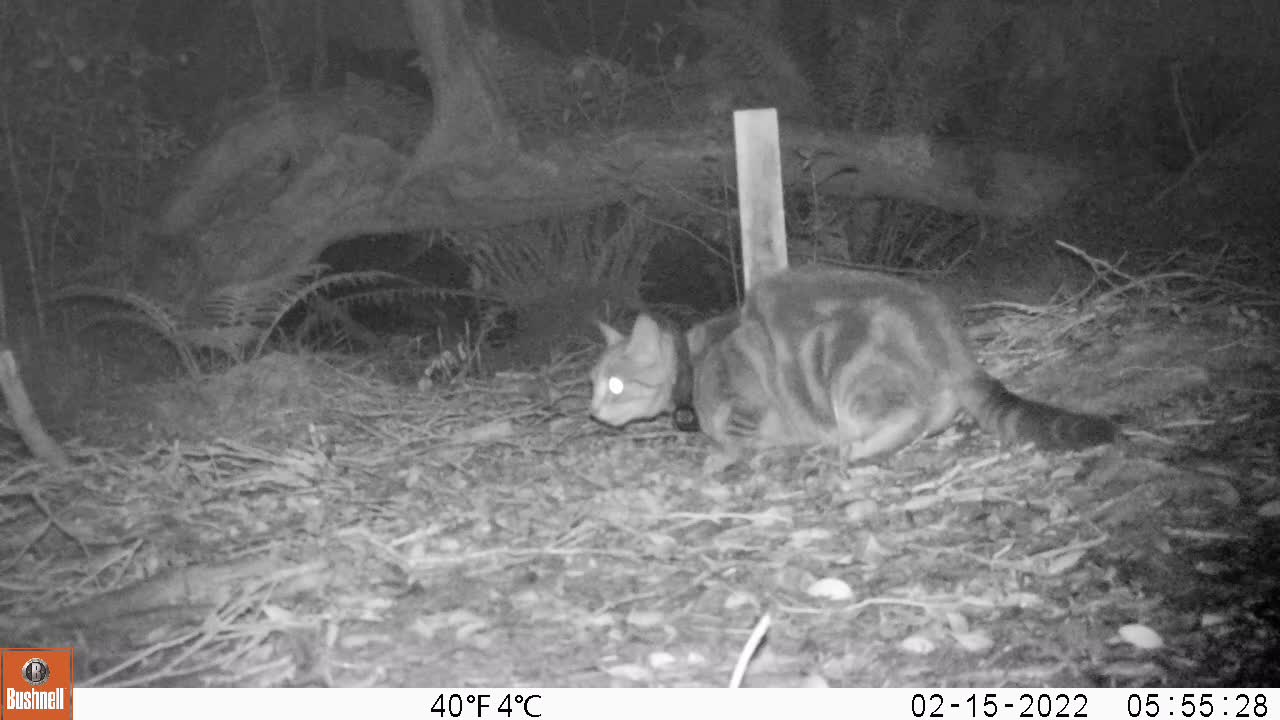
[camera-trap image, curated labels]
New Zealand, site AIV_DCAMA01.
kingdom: Animalia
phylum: Chordata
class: Mammalia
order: Carnivora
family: Felidae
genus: Felis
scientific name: Felis catus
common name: domestic cat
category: cat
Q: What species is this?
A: Cat (domestic cat) (Felis catus).